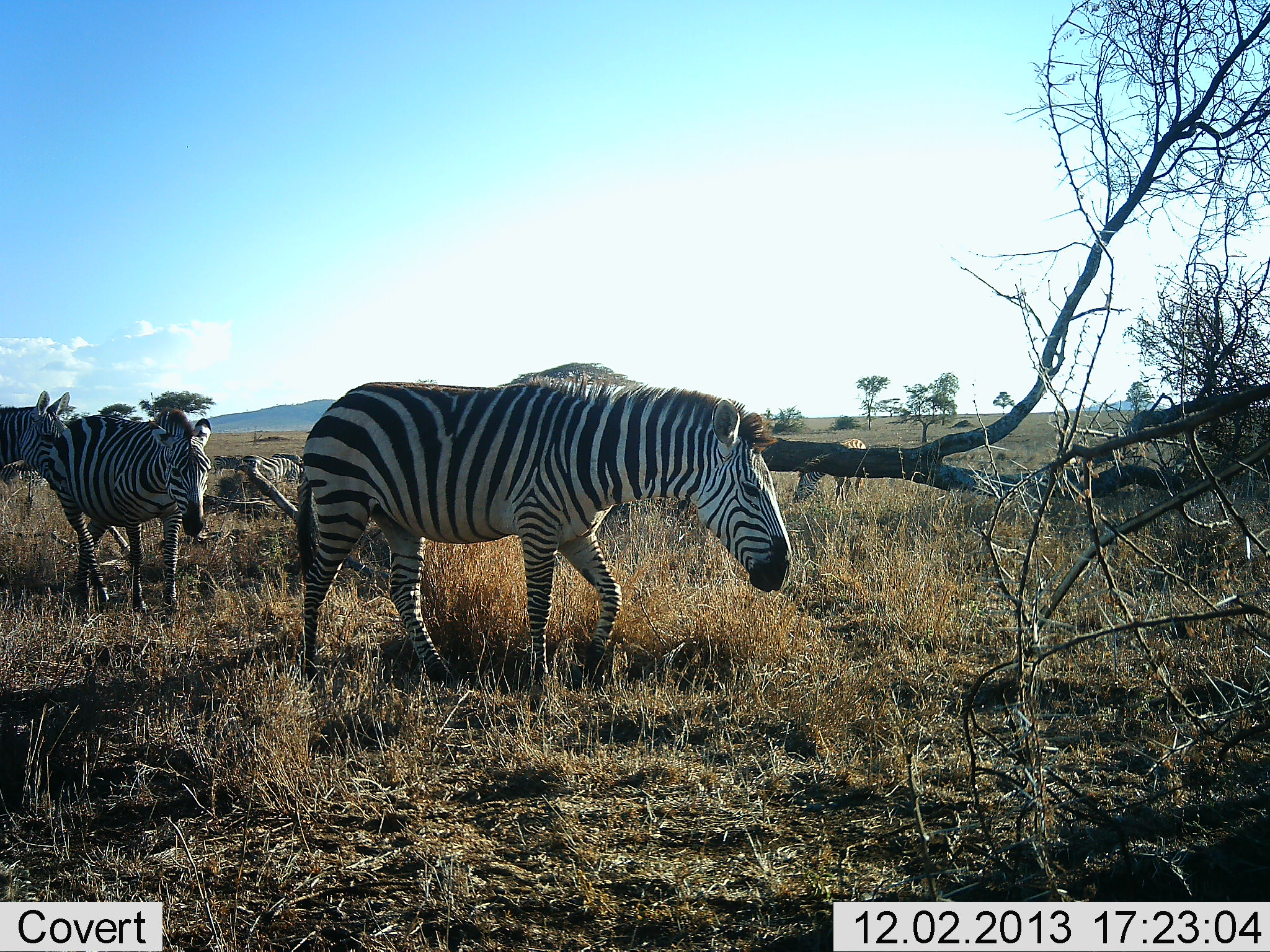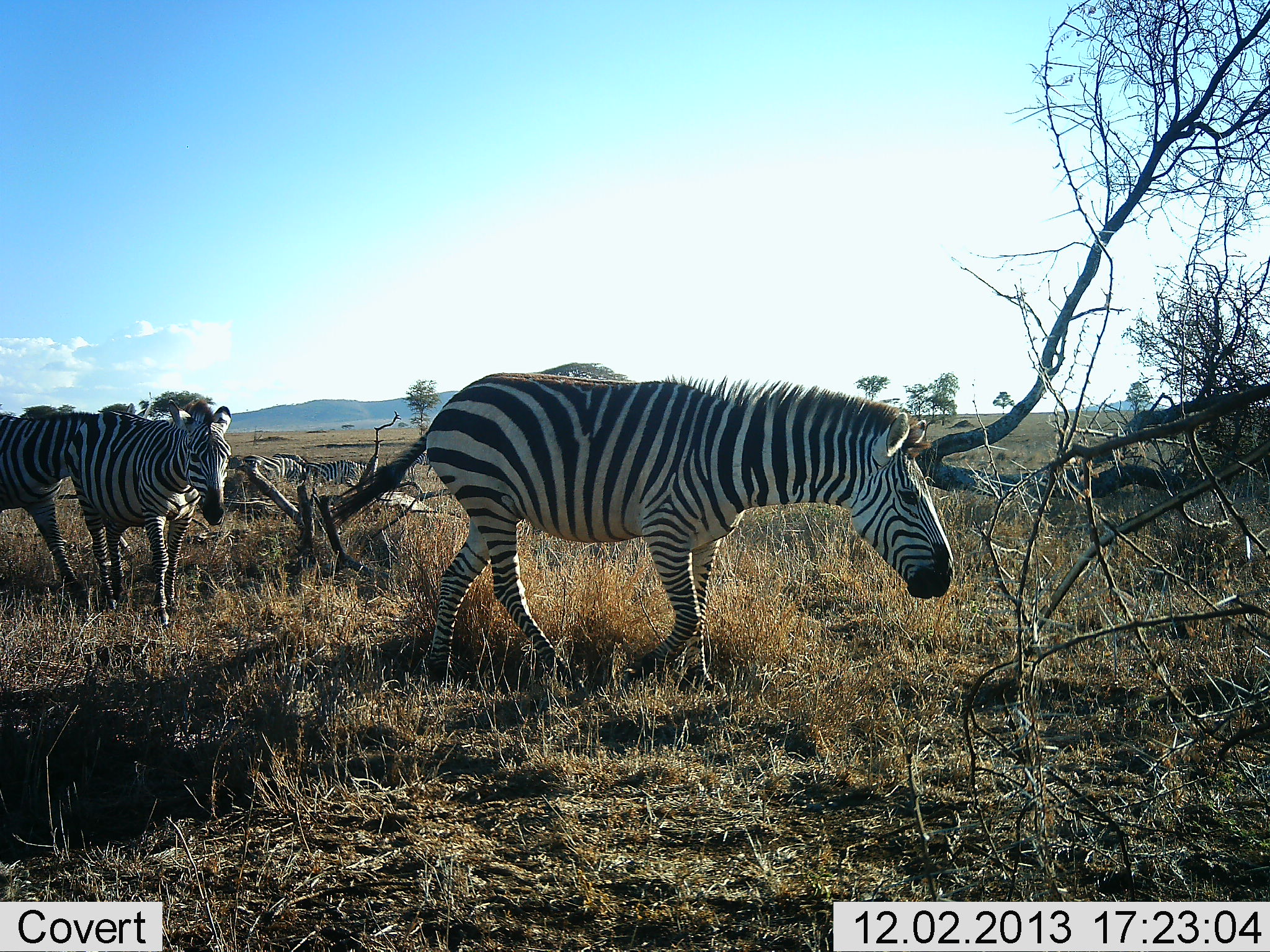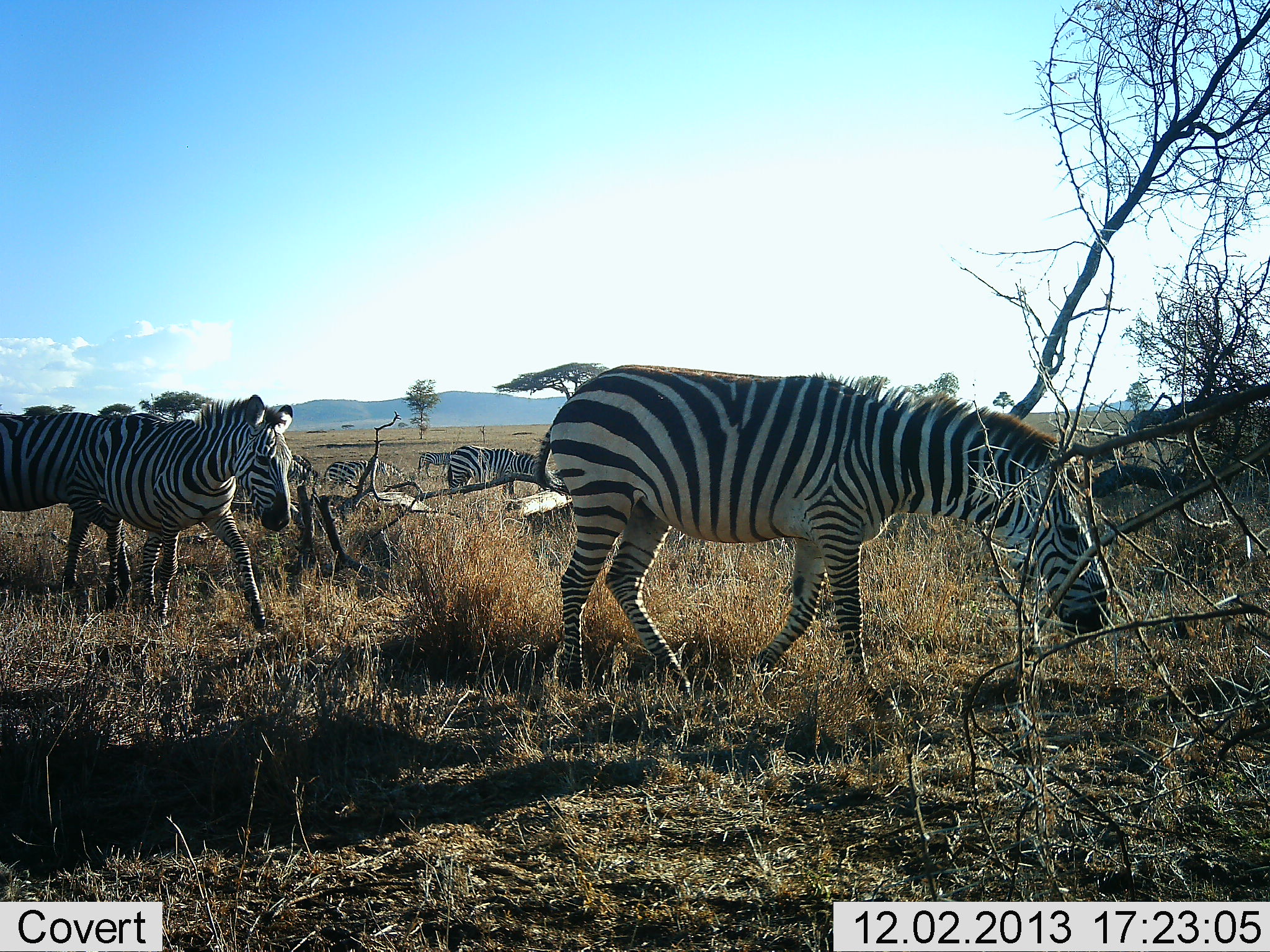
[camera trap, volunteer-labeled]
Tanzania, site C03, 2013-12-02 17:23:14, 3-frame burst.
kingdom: Animalia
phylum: Chordata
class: Mammalia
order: Perissodactyla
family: Equidae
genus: Equus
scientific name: Equus quagga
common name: plains zebra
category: zebra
Zebra (plains zebra) (Equus quagga), count 6. Behavior (volunteer vote fractions): standing 40%, resting 0%, moving 100%, interacting 0%. Young present (vote fraction): 0%. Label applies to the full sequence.